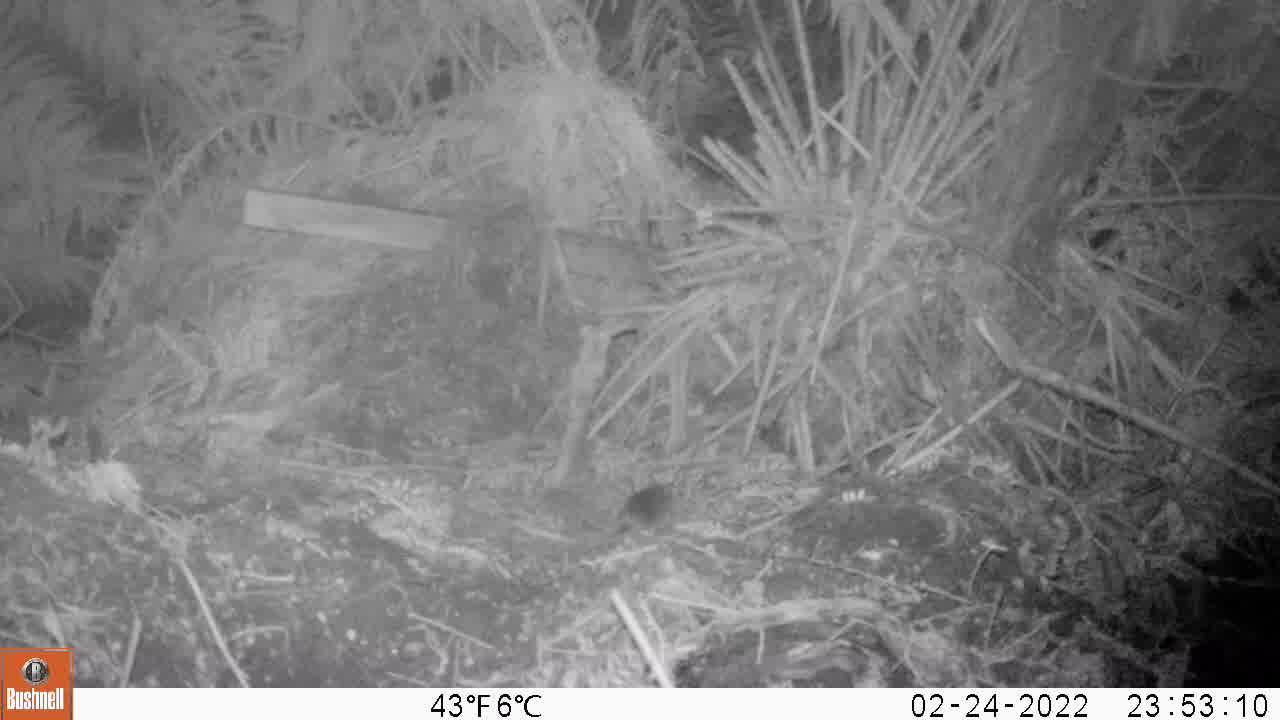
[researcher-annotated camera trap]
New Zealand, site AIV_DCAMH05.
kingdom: Animalia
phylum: Chordata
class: Mammalia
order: Rodentia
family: Muridae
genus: Mus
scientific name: Mus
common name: mouse